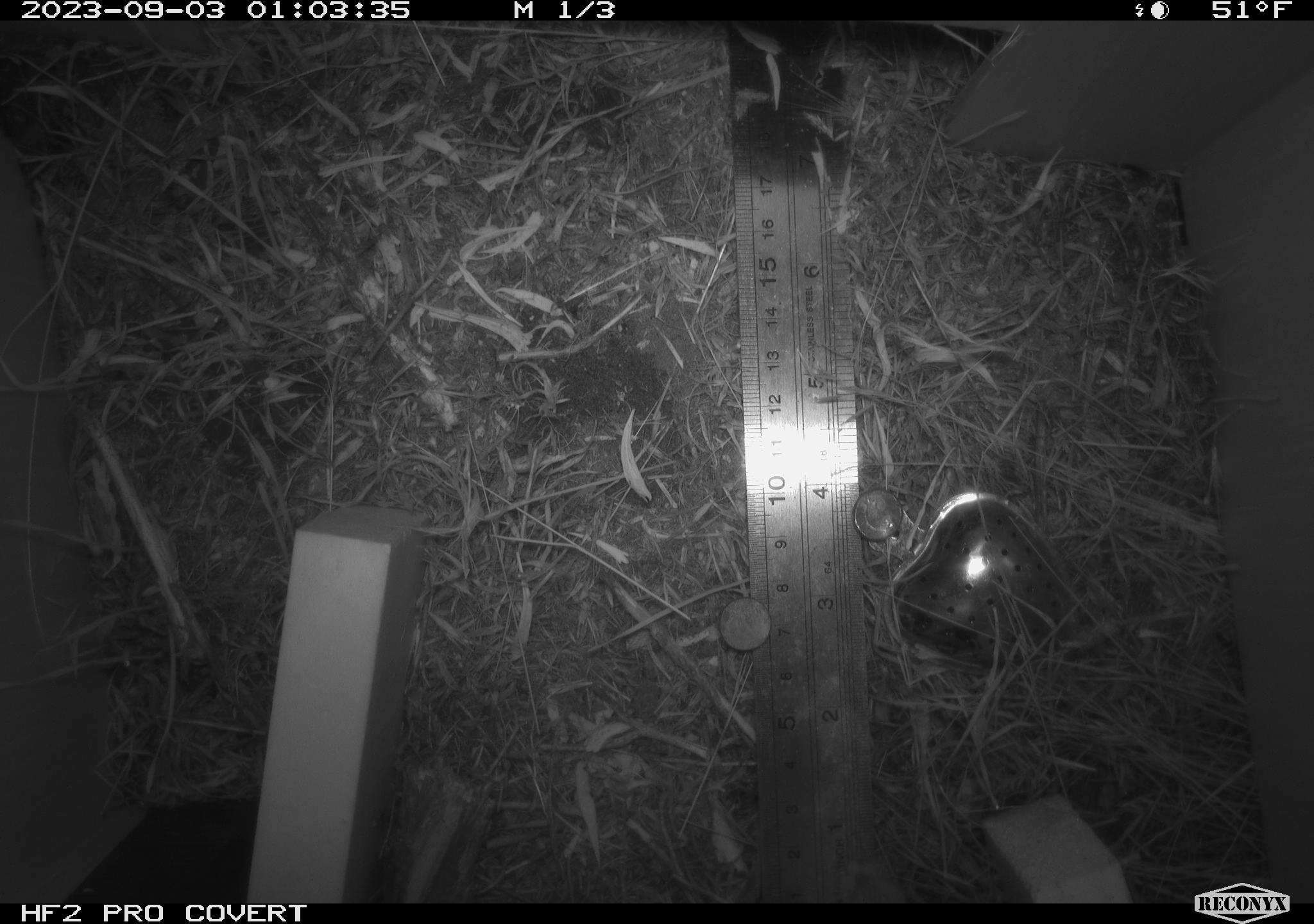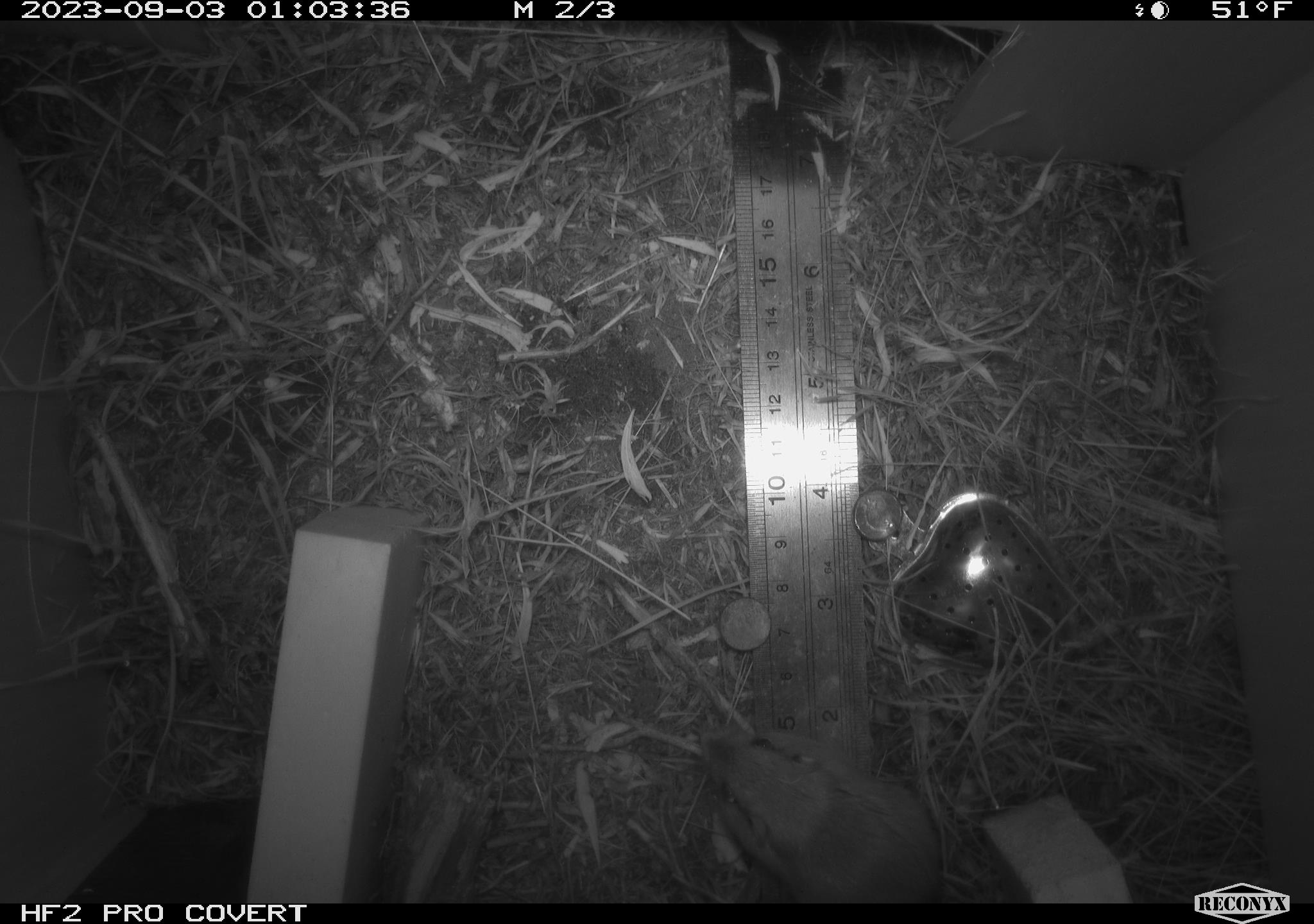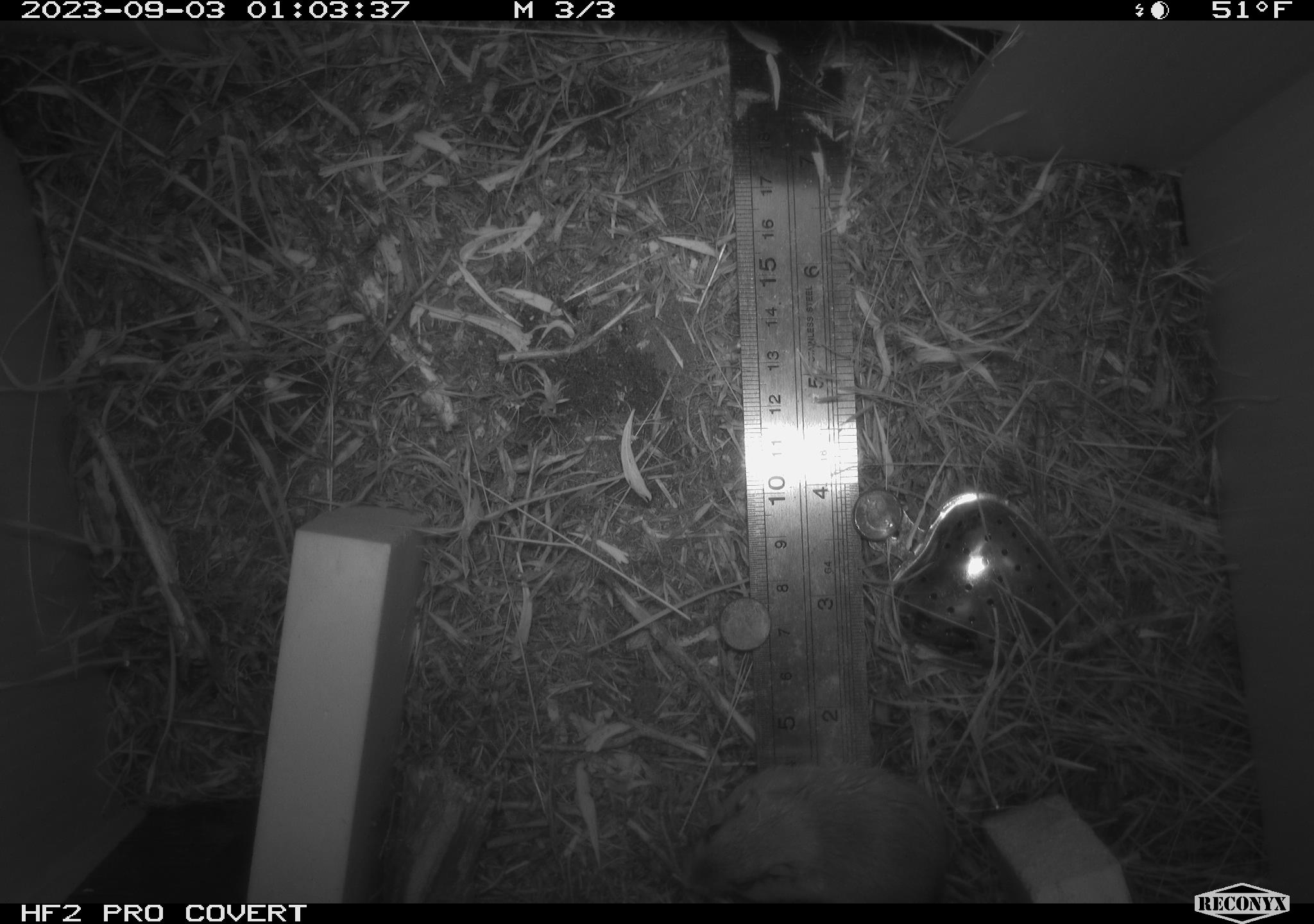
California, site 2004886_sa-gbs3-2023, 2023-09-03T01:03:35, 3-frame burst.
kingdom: Animalia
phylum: Chordata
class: Mammalia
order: Rodentia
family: Heteromyidae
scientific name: Heteromyidae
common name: kangaroo rats and pocket mice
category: heteromyidae family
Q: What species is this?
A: Heteromyidae family (kangaroo rats and pocket mice) (Heteromyidae).